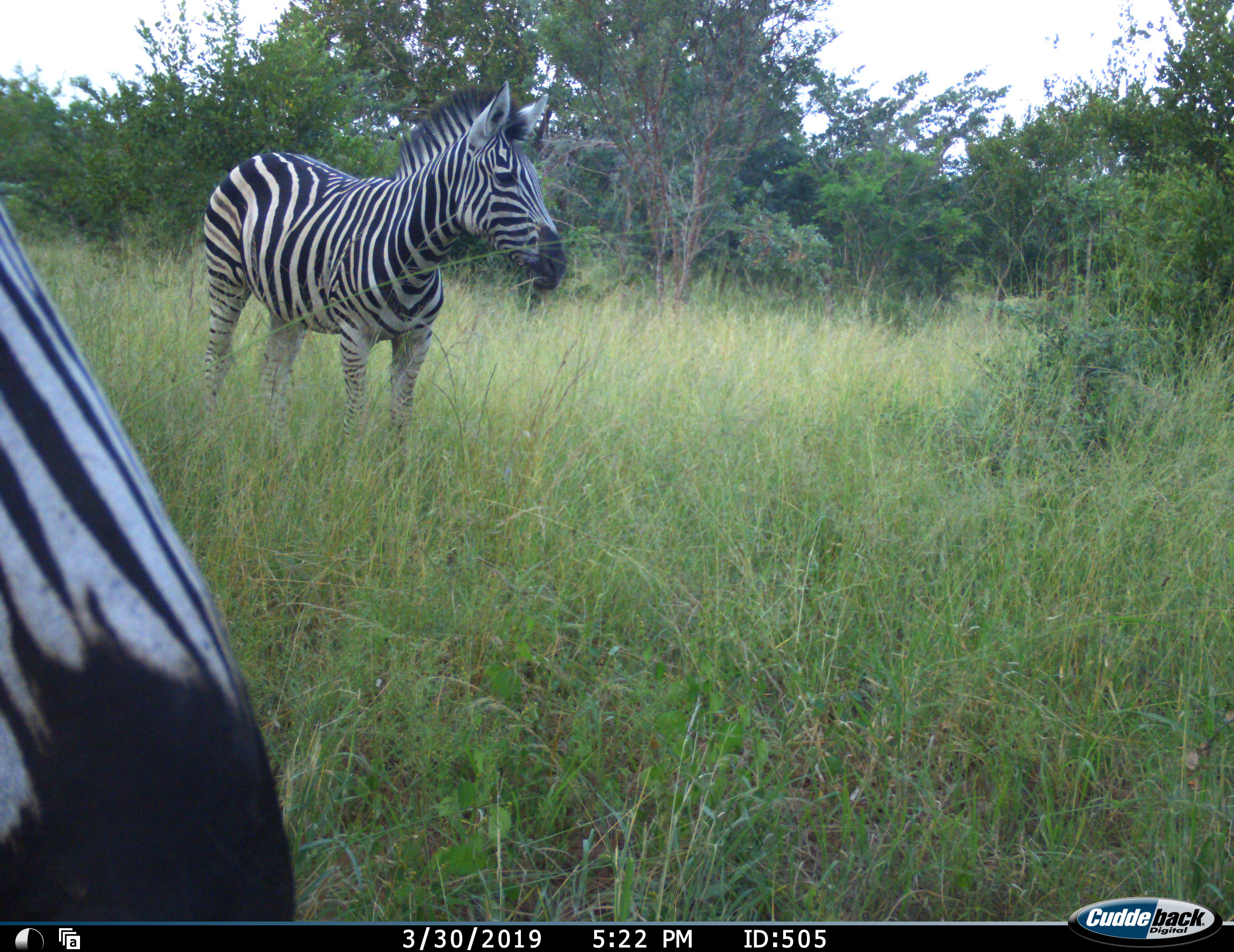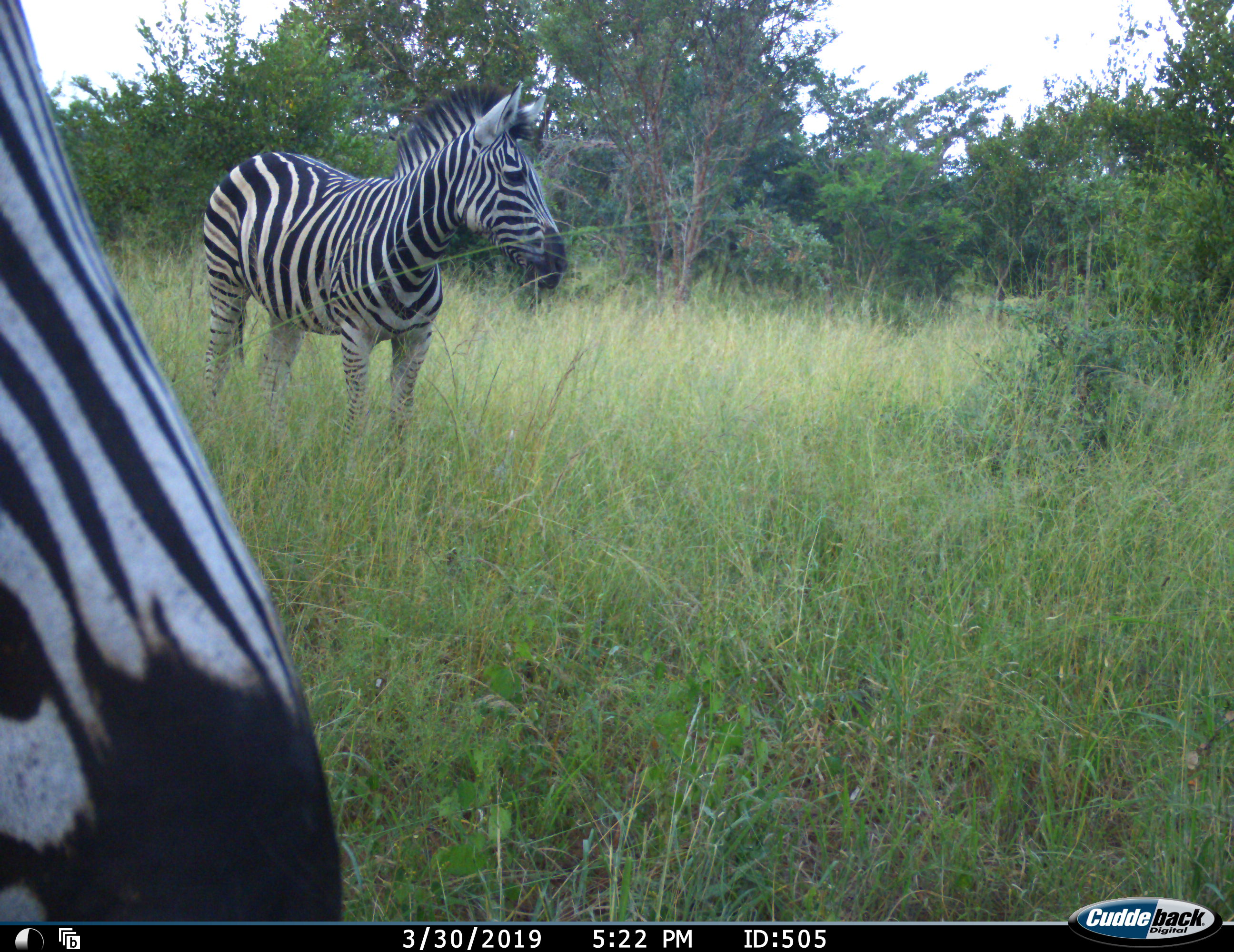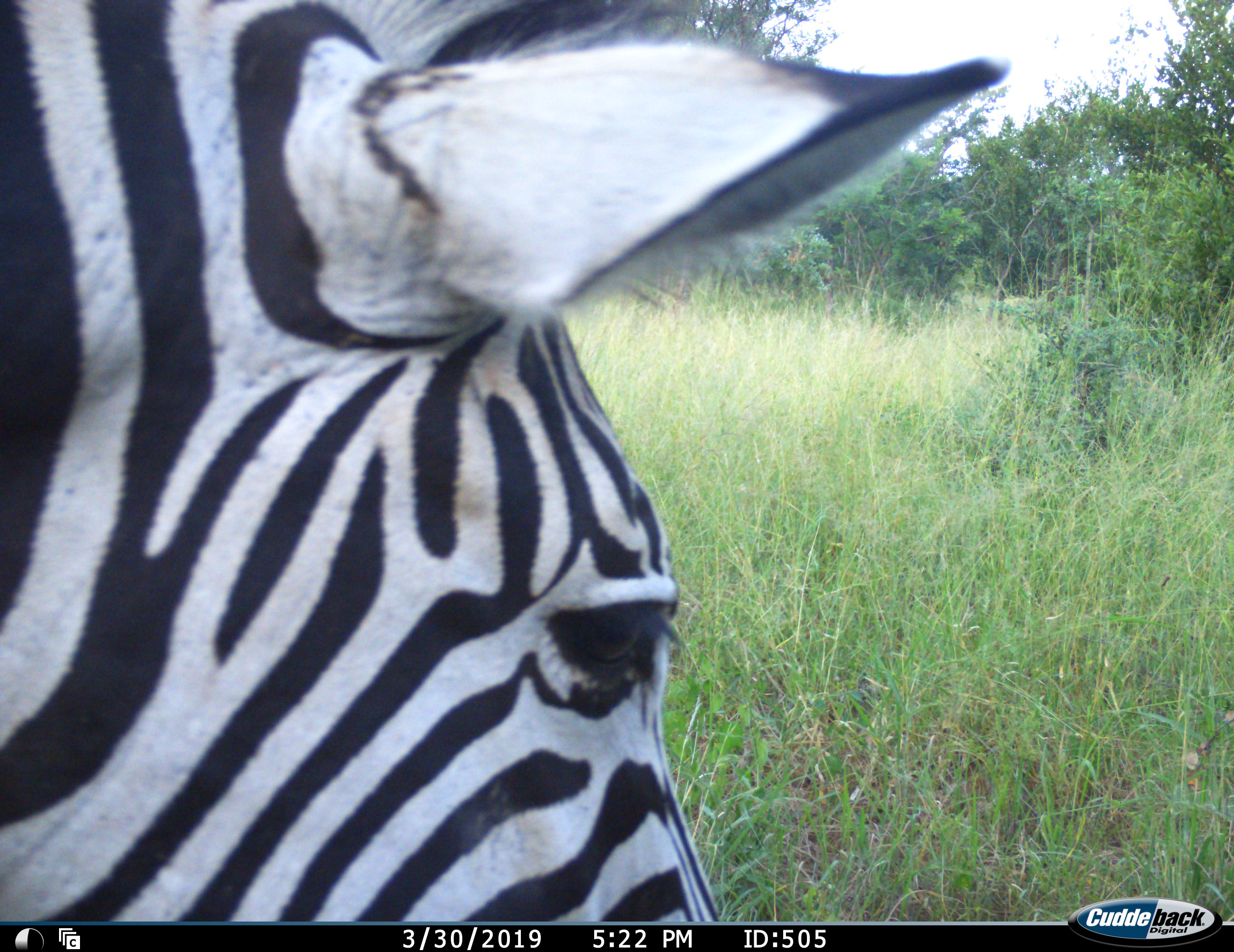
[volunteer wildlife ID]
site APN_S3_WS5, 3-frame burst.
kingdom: Animalia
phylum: Chordata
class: Mammalia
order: Perissodactyla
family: Equidae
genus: Equus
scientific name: Equus quagga burchellii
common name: burchell's zebra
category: zebraburchells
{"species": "zebraburchells (burchell's zebra) (Equus quagga burchellii)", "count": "2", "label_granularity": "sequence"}